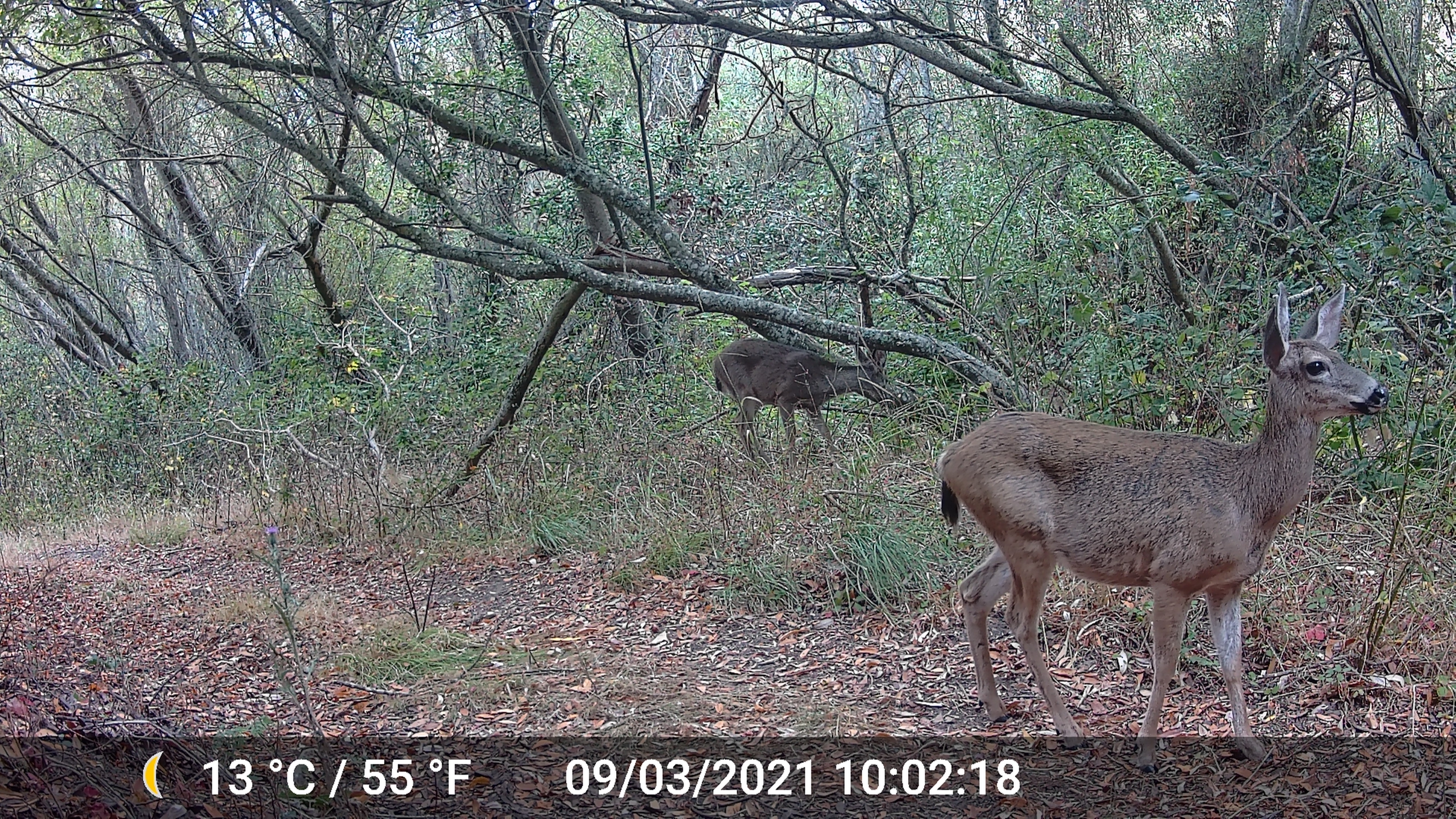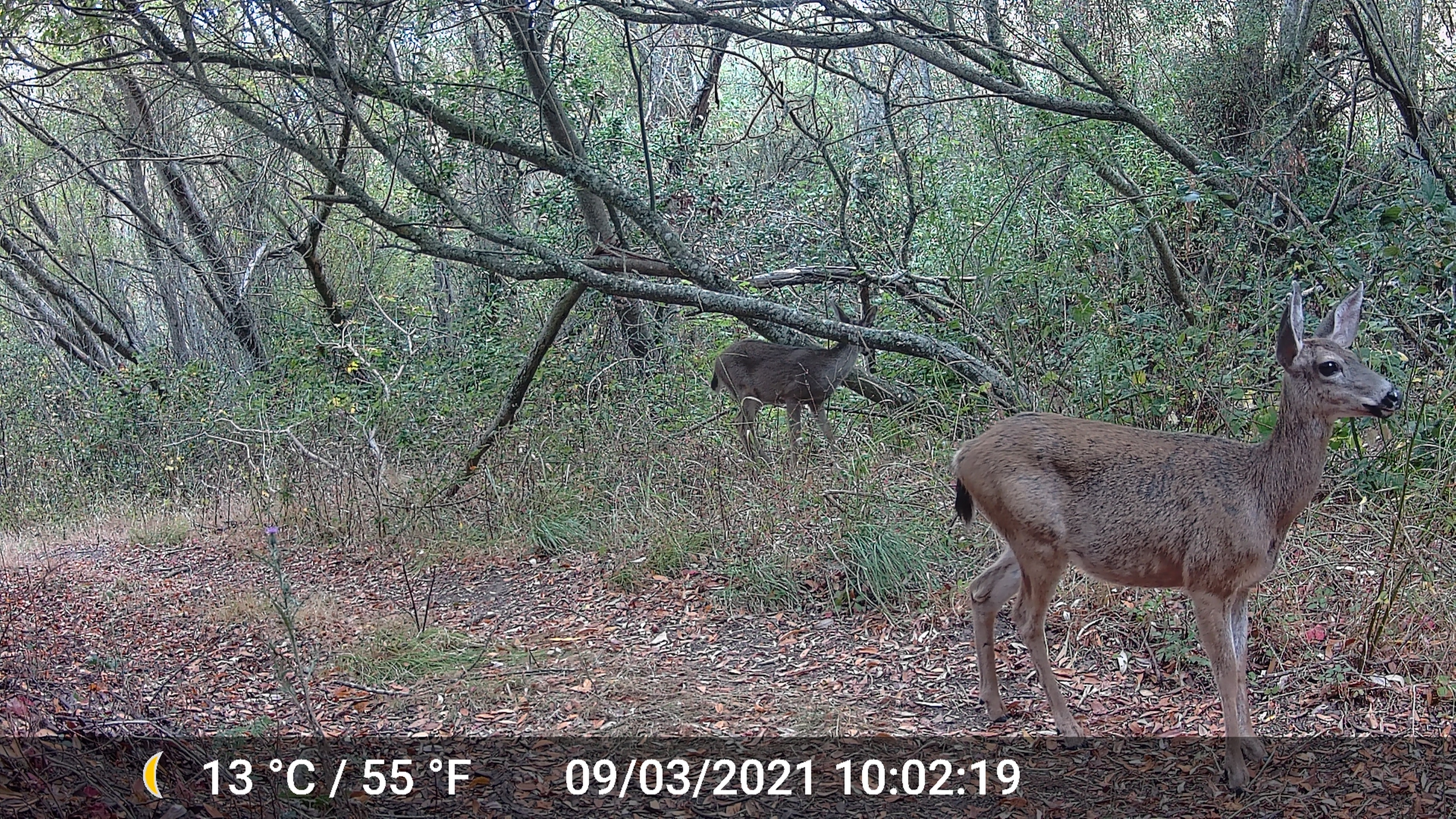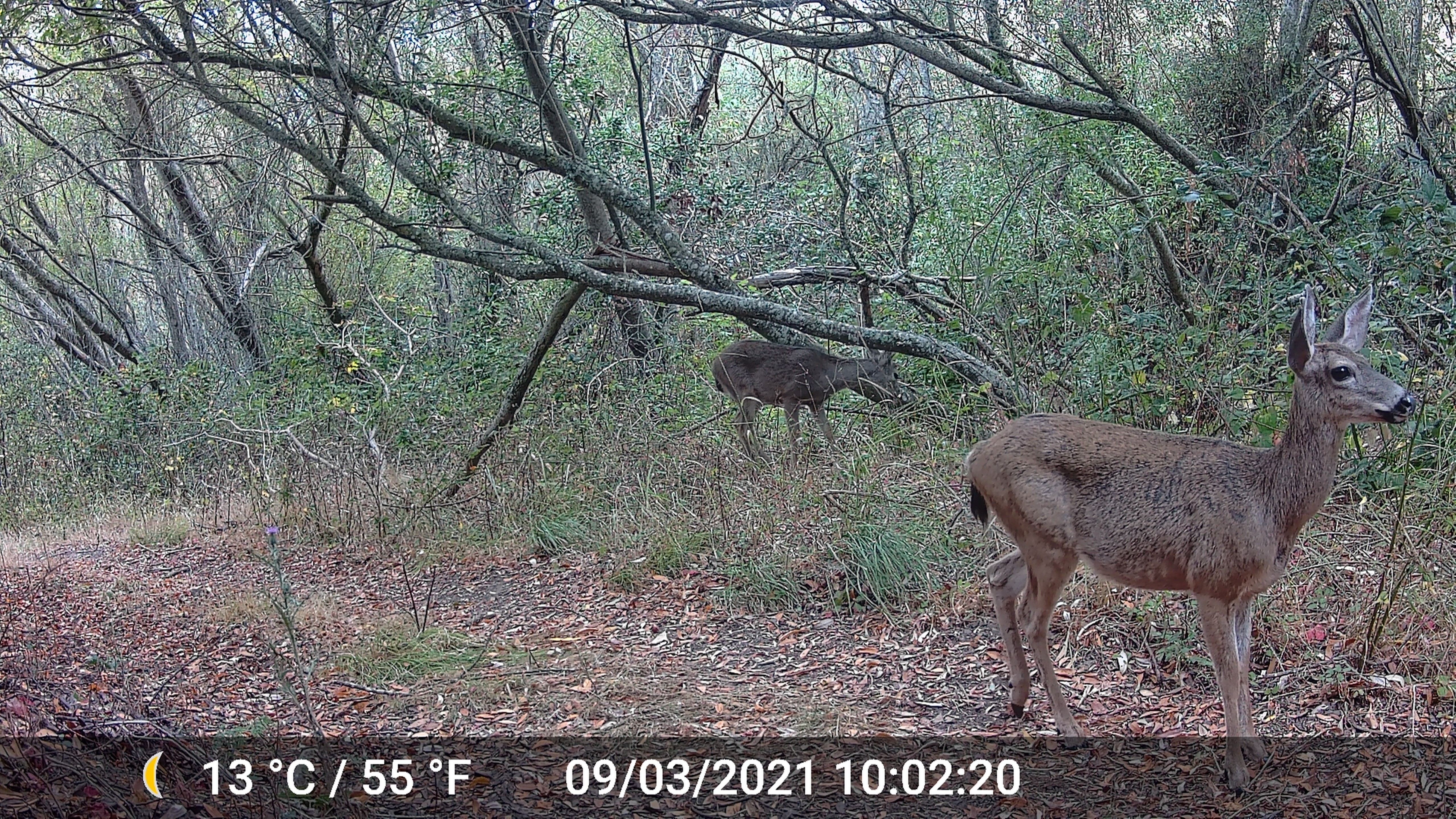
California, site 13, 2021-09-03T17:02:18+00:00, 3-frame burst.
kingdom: Animalia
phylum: Chordata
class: Mammalia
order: Artiodactyla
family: Cervidae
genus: Odocoileus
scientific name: Odocoileus hemionus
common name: mule deer